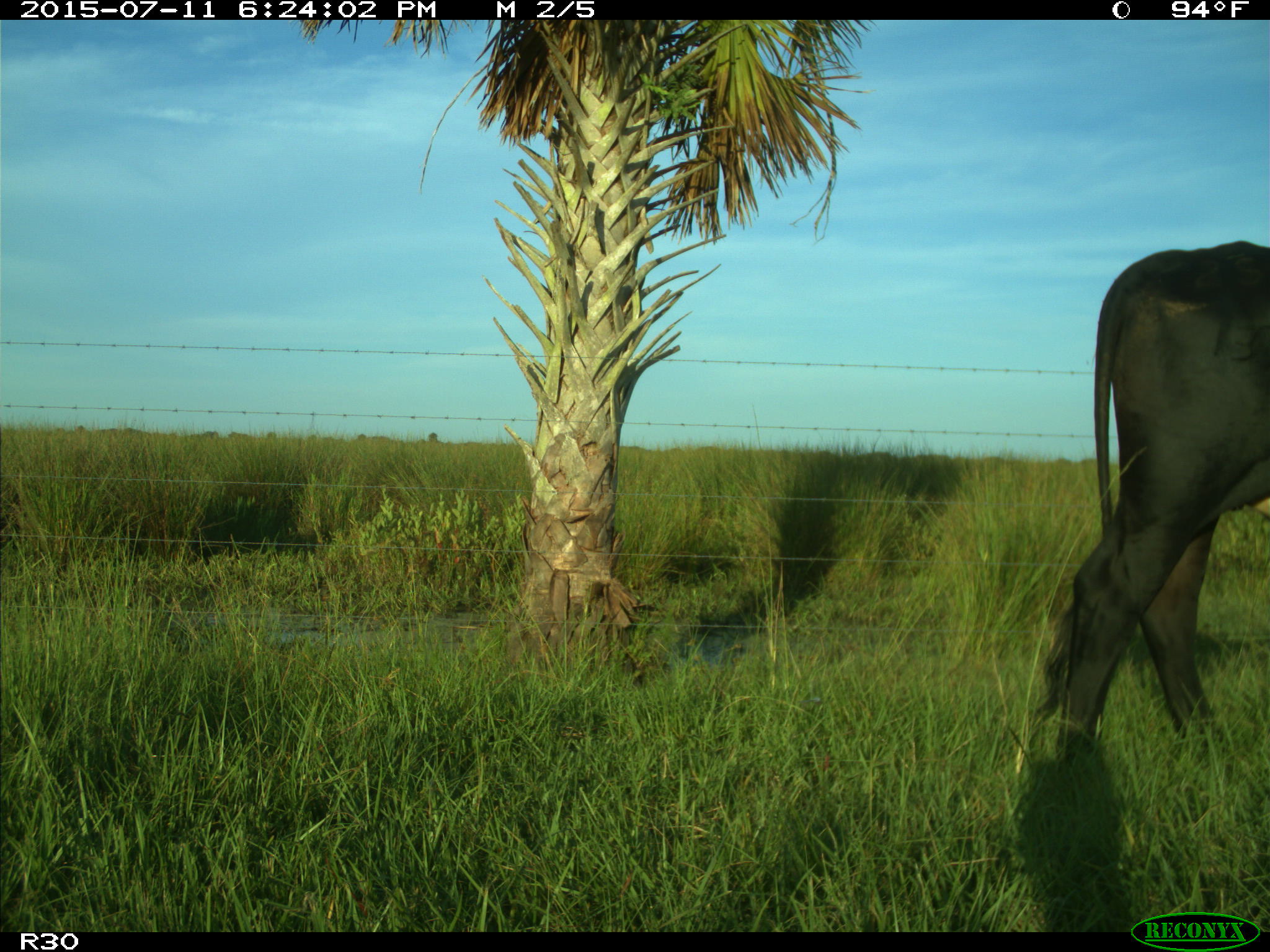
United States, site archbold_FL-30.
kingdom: Animalia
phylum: Chordata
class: Mammalia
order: Artiodactyla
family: Bovidae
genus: Bos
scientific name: Bos taurus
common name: domestic cow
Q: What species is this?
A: Bos taurus (domestic cow).